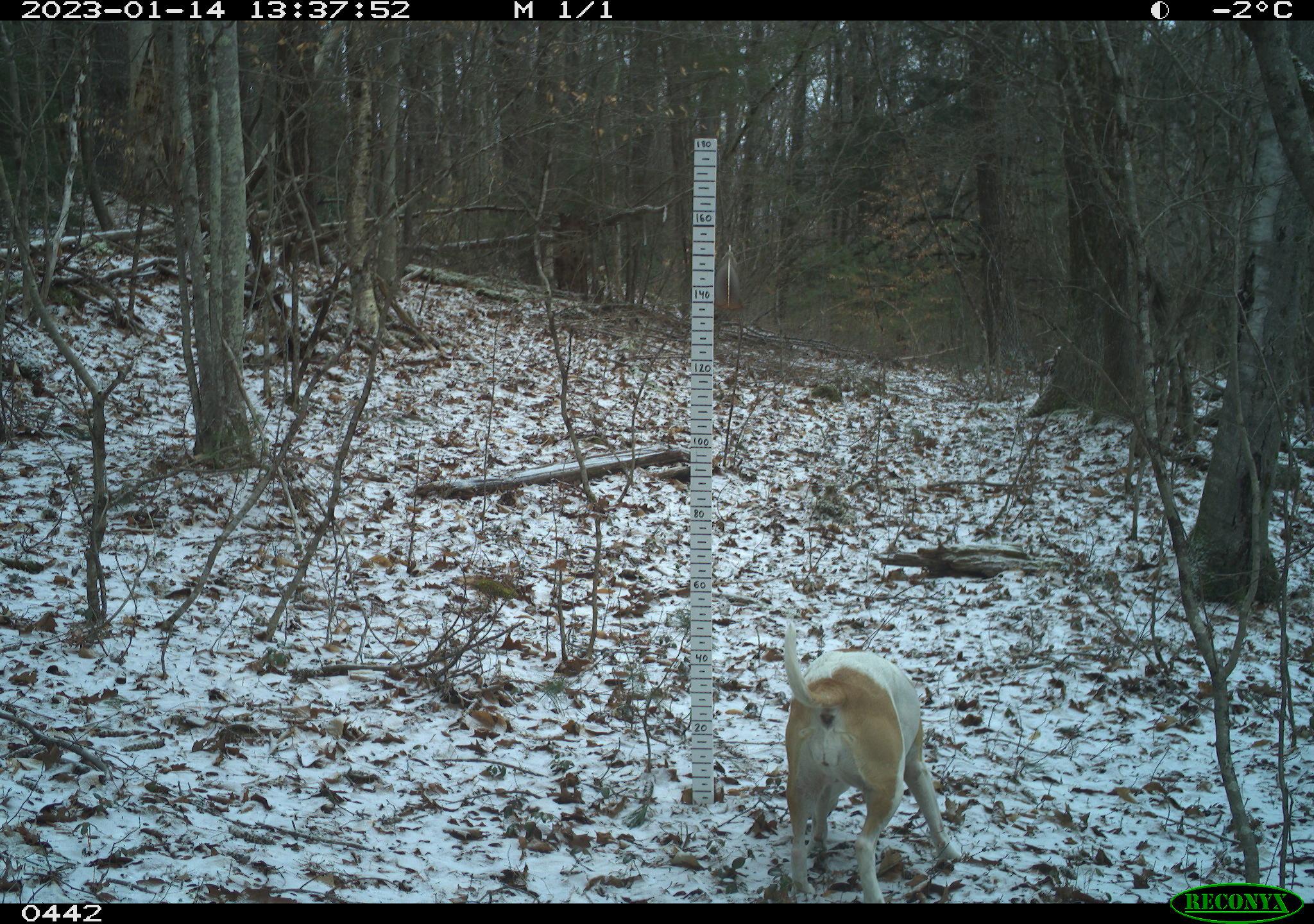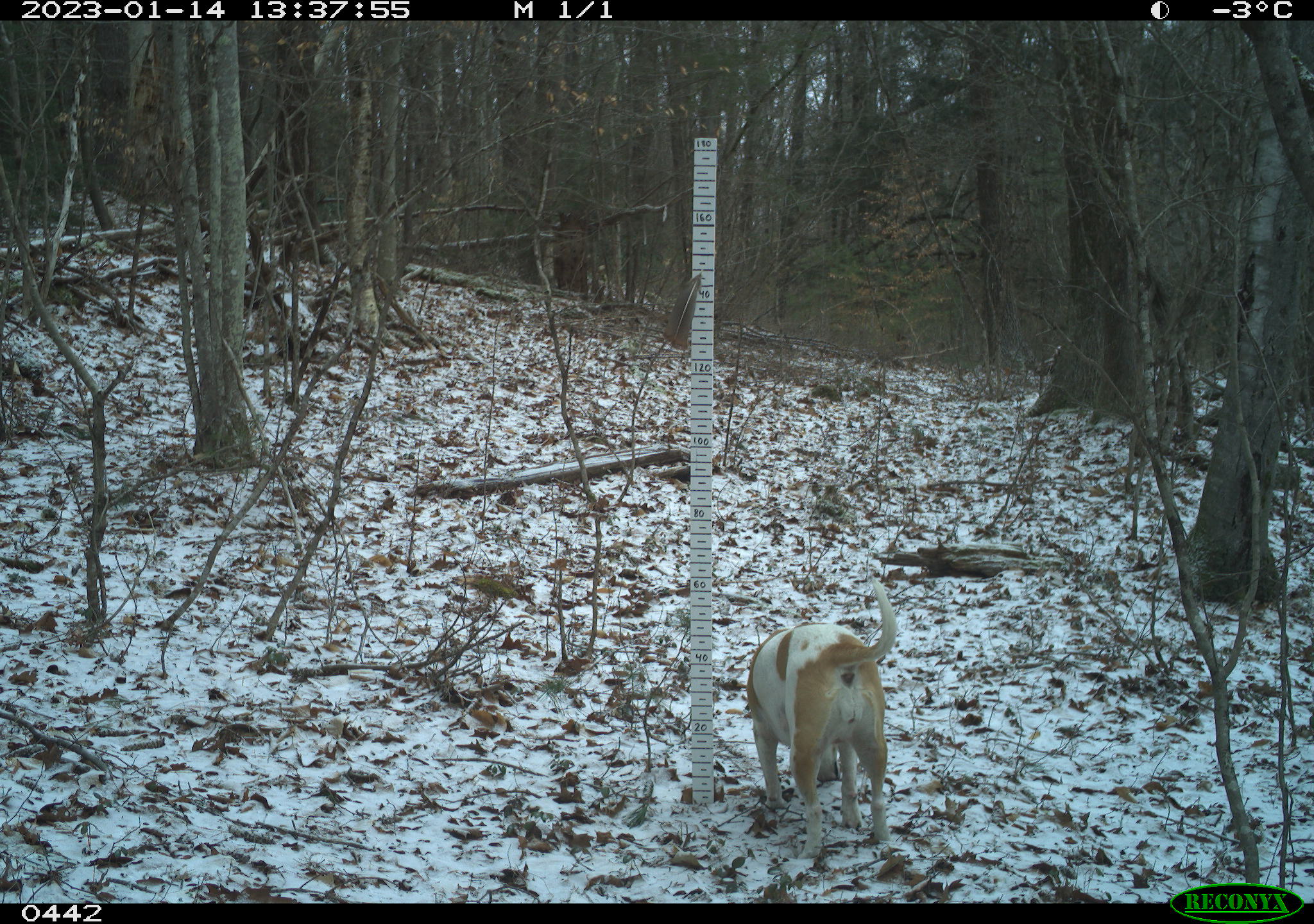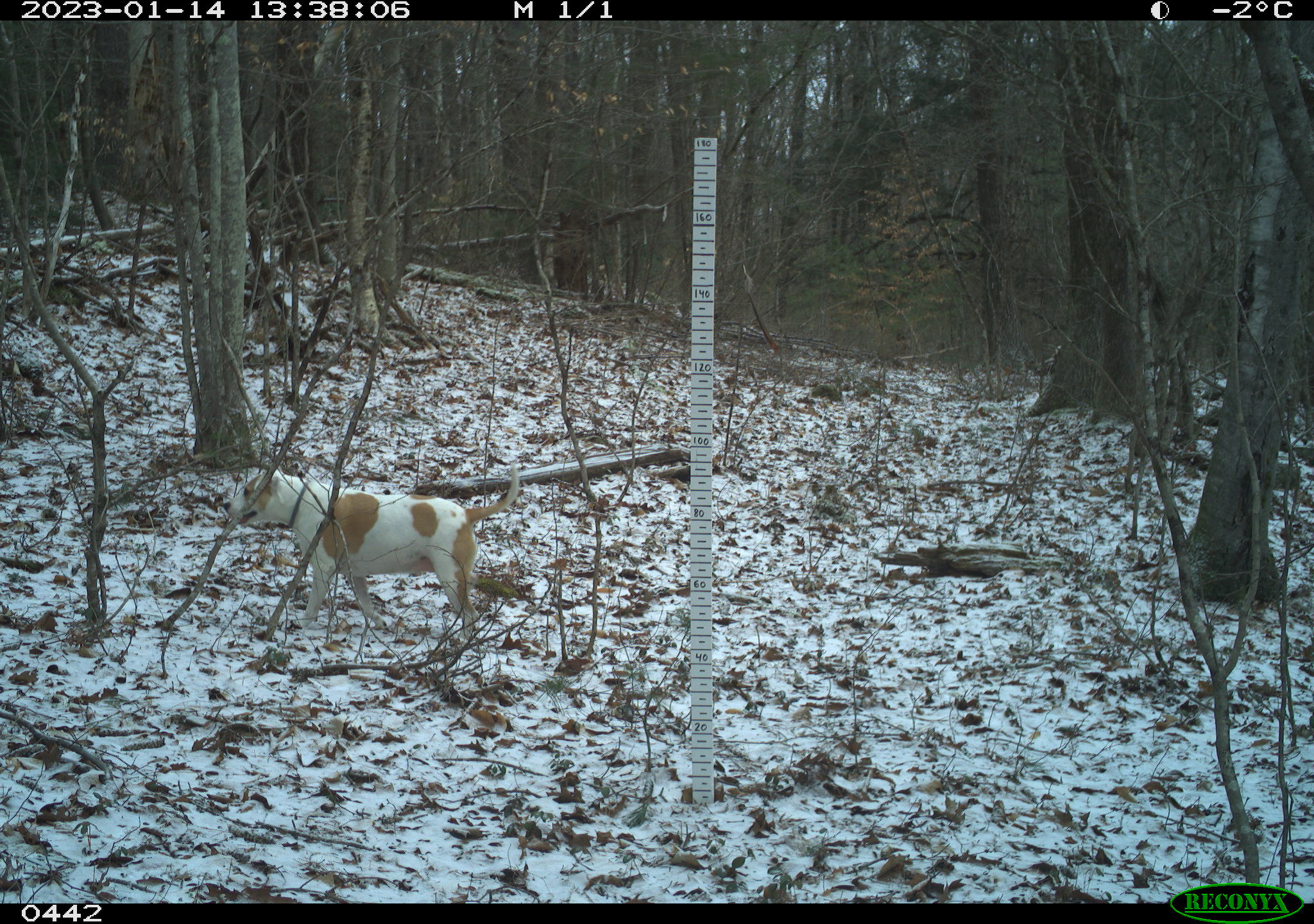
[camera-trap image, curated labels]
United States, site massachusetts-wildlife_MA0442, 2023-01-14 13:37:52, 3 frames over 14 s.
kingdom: Animalia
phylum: Chordata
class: Mammalia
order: Carnivora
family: Canidae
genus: Canis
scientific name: Canis familiaris familiaris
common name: domestic dog